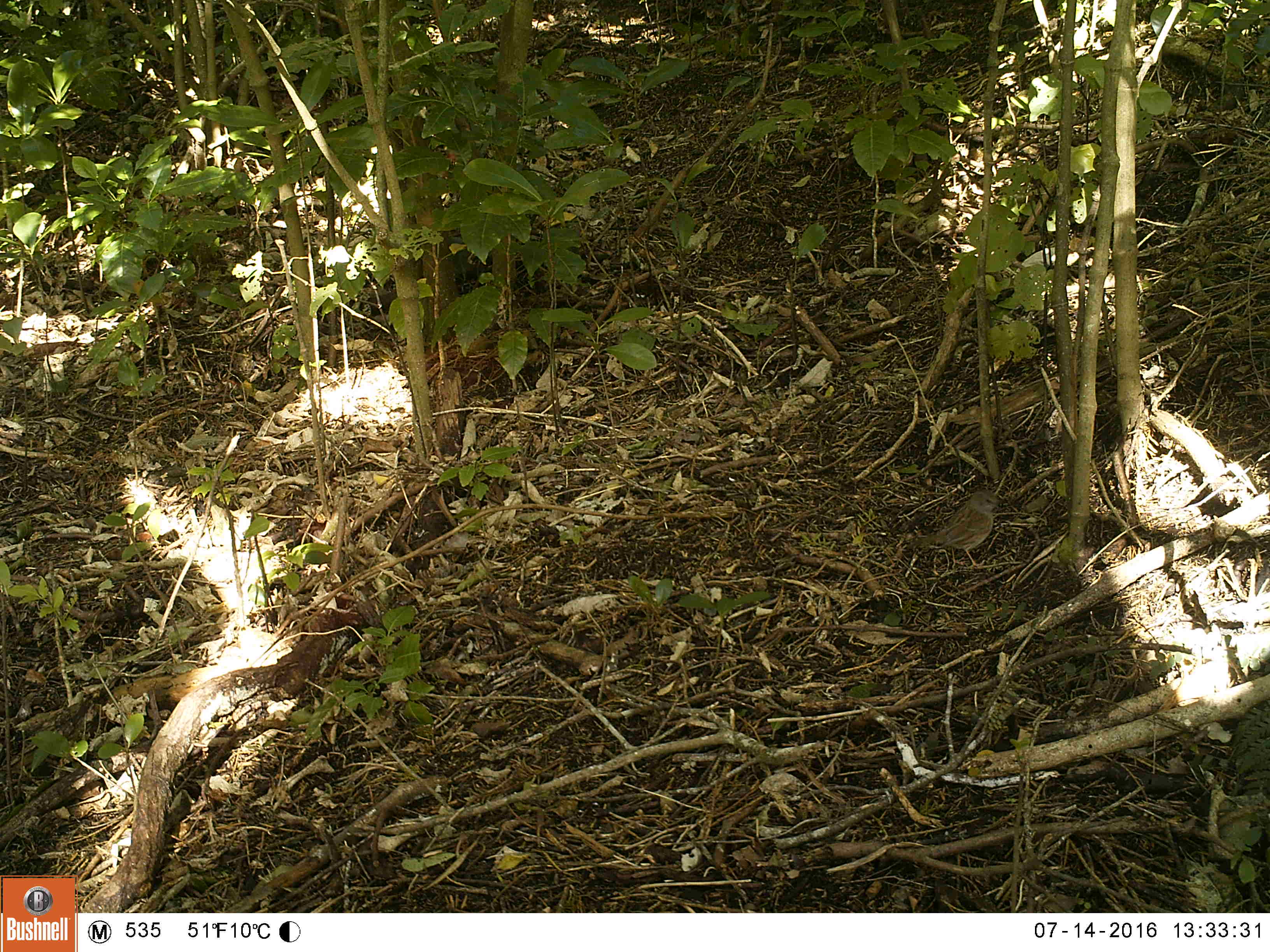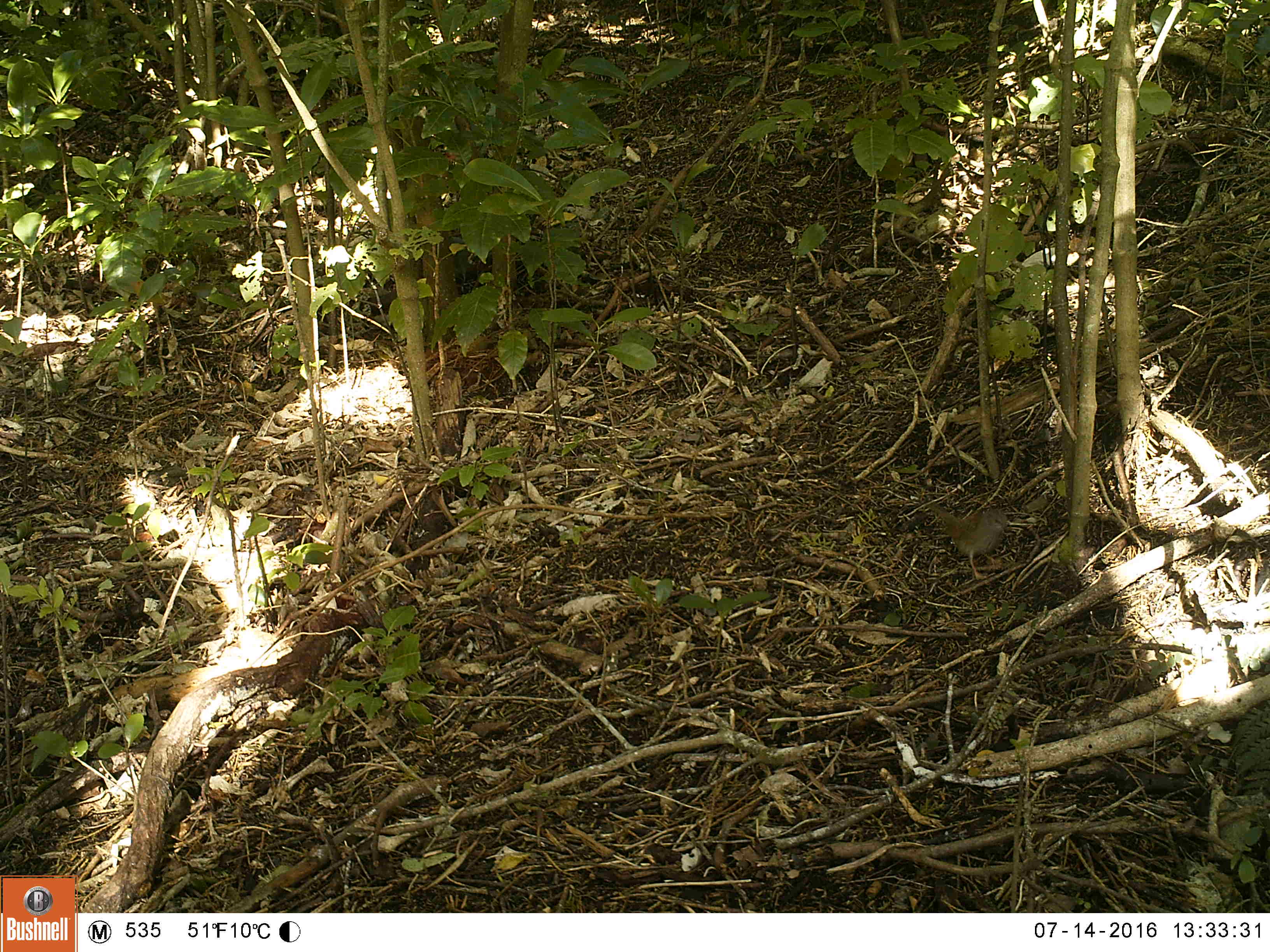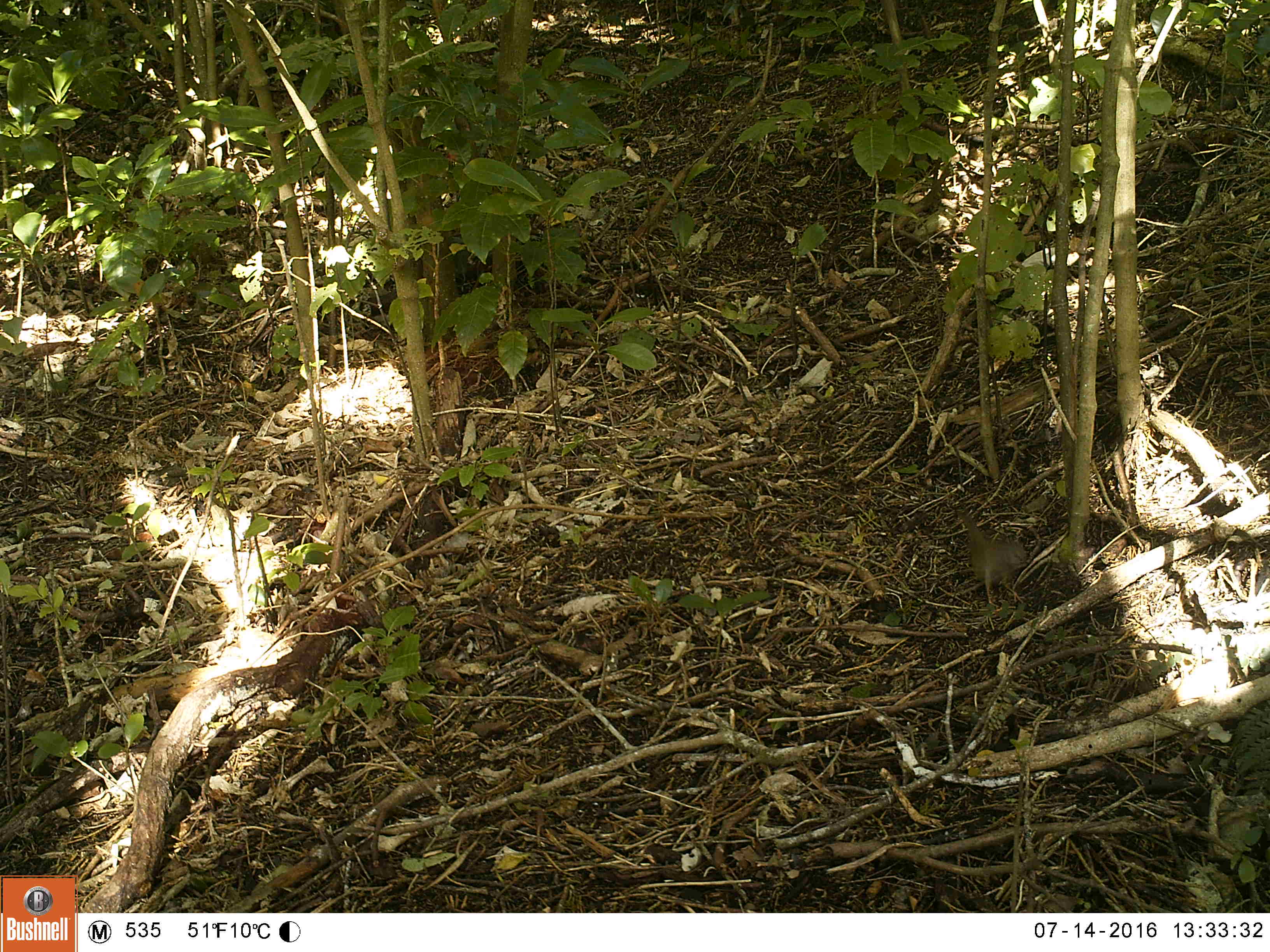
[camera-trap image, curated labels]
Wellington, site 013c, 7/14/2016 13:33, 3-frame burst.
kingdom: Animalia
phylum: Chordata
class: Aves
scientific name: Aves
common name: bird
Bird (Aves).